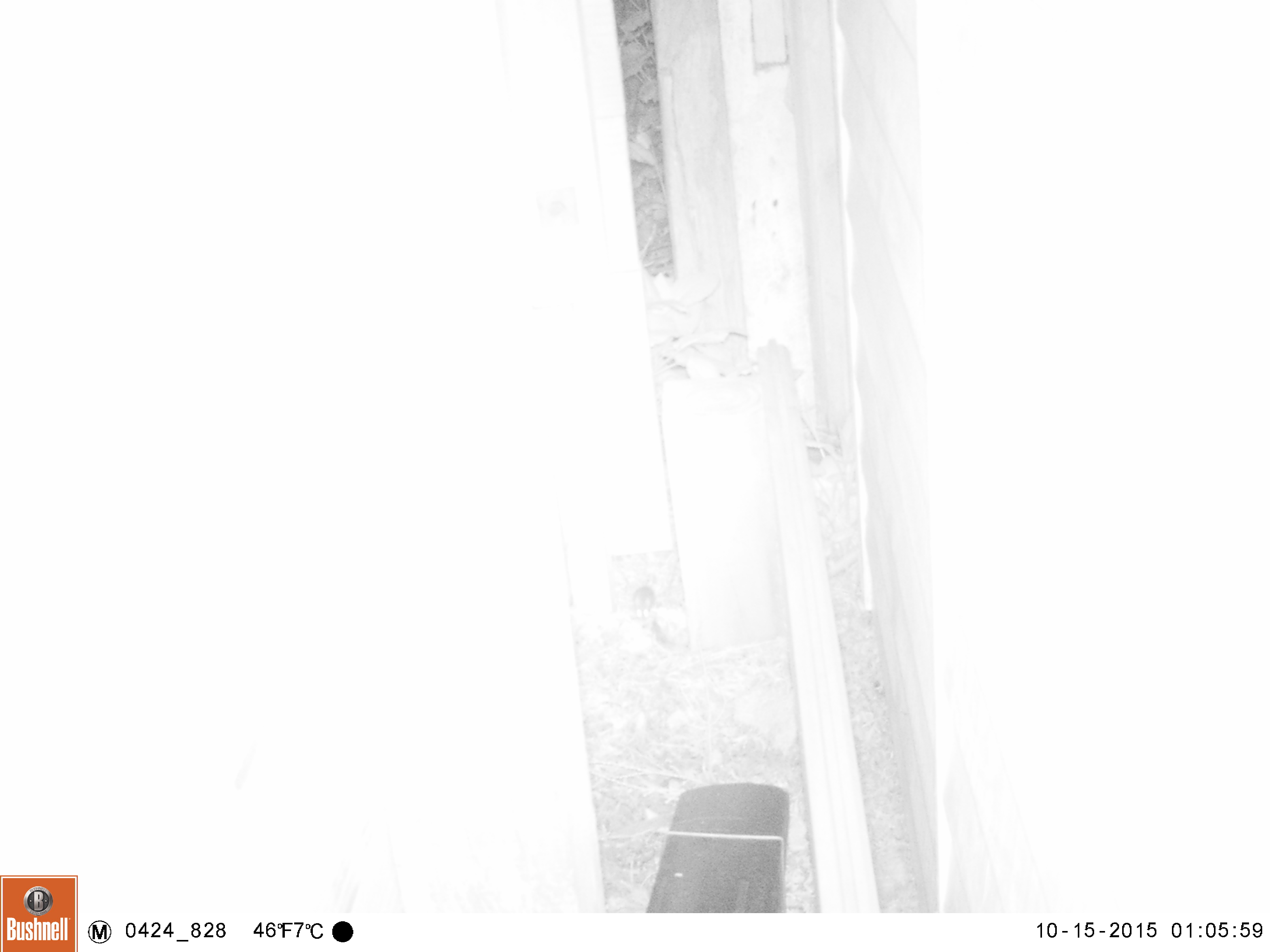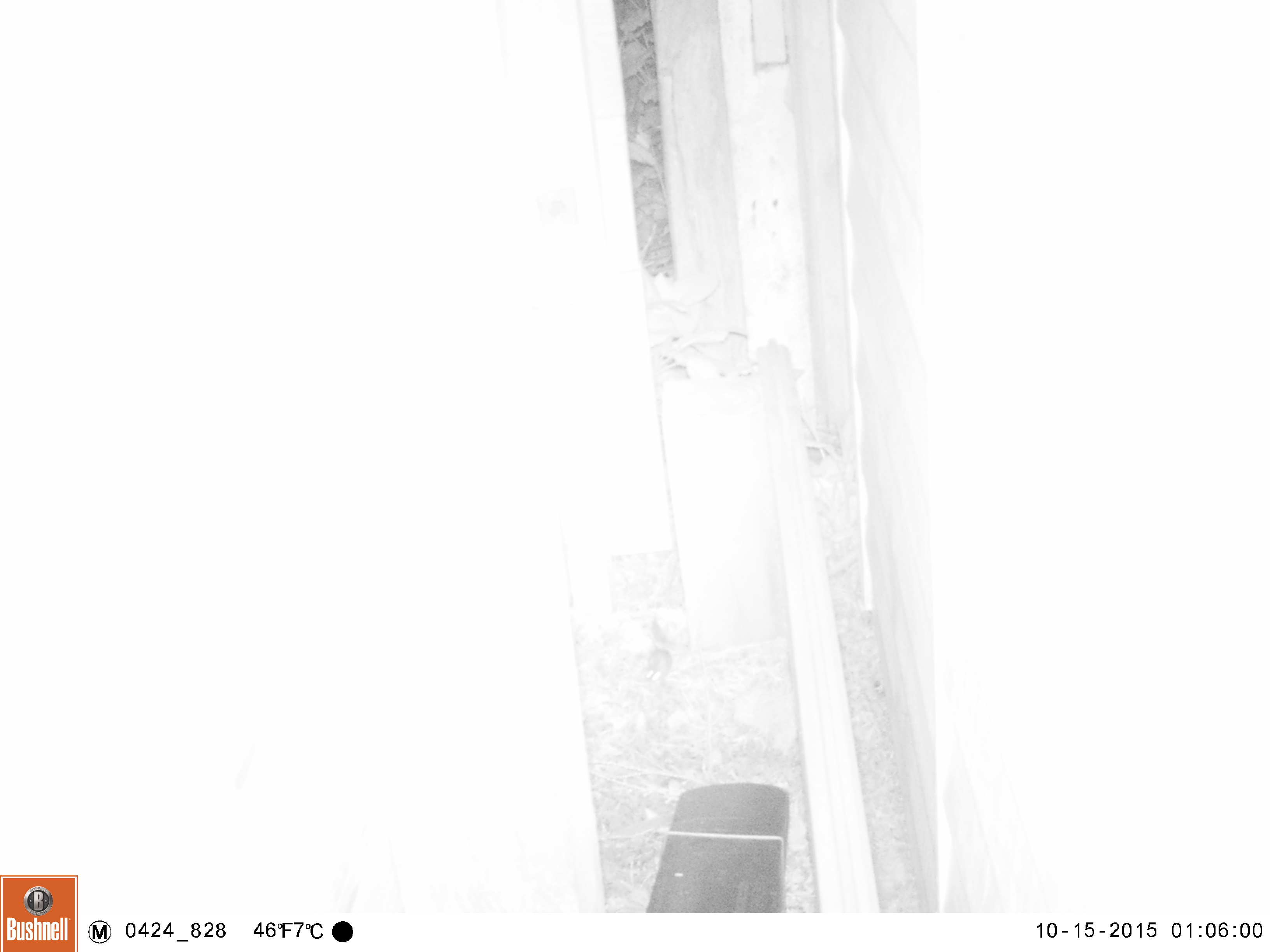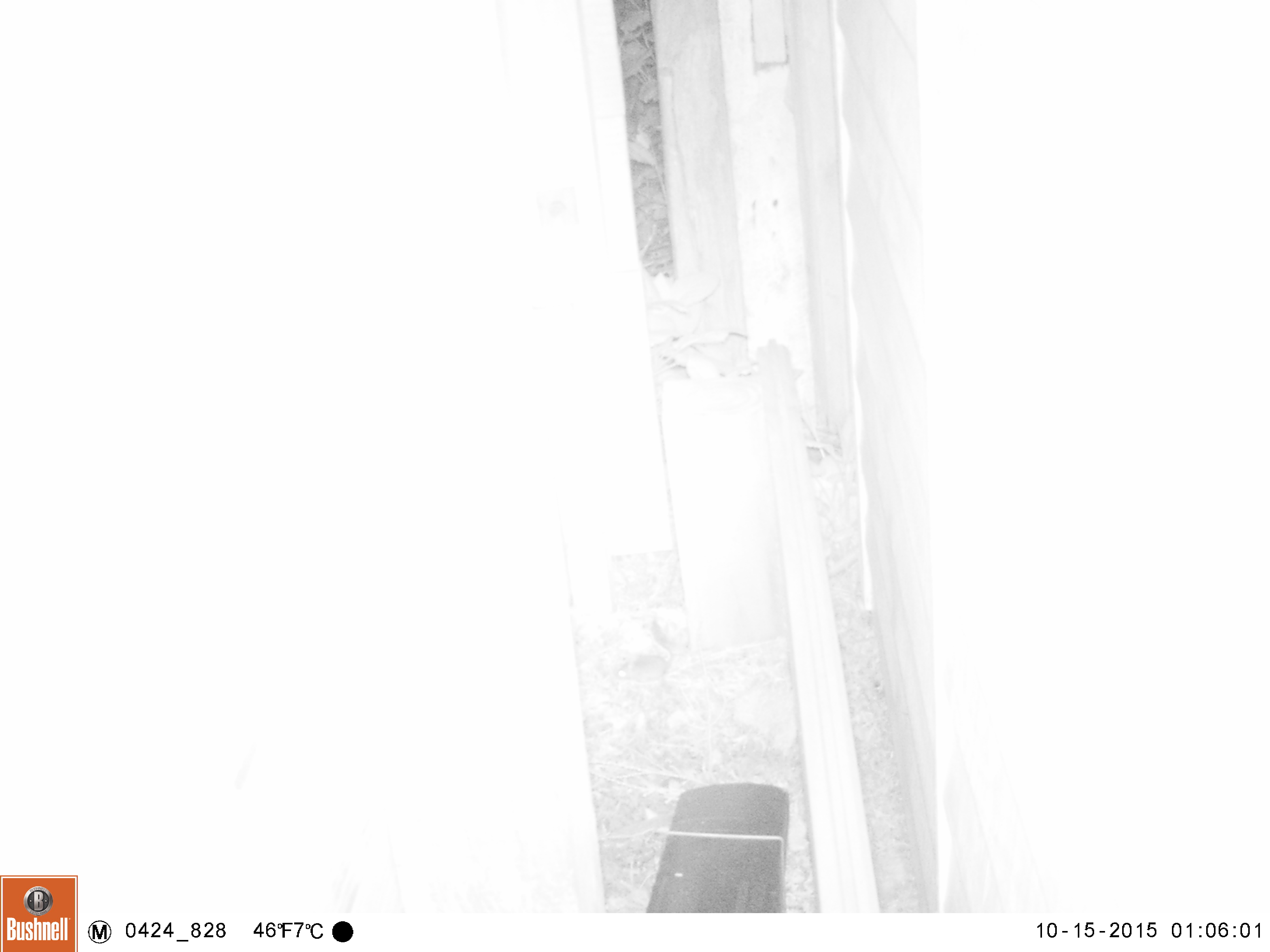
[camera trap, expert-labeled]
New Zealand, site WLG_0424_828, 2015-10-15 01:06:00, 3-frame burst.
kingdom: Animalia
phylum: Chordata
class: Mammalia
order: Rodentia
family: Muridae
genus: Mus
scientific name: Mus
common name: mouse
Mouse (Mus).